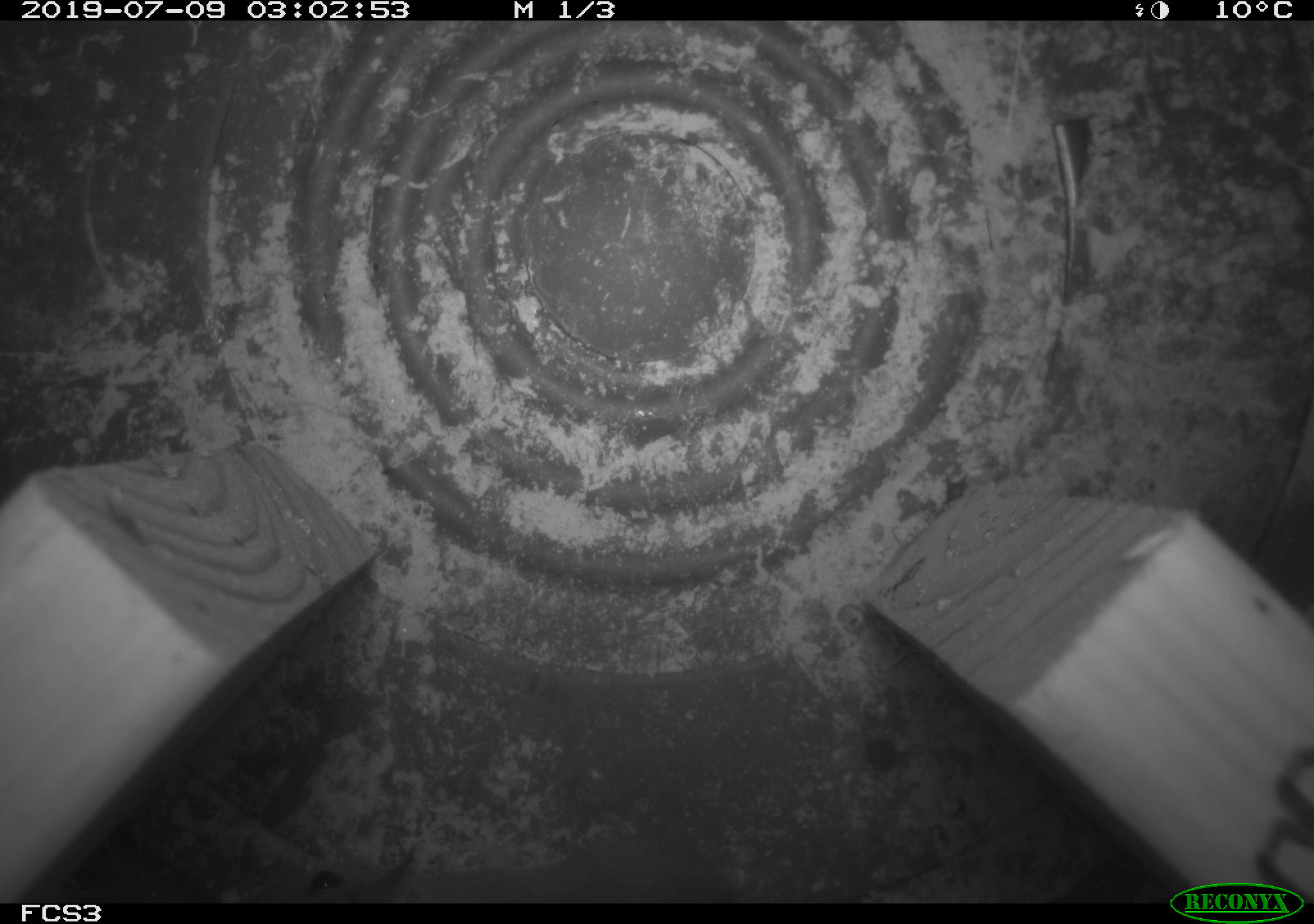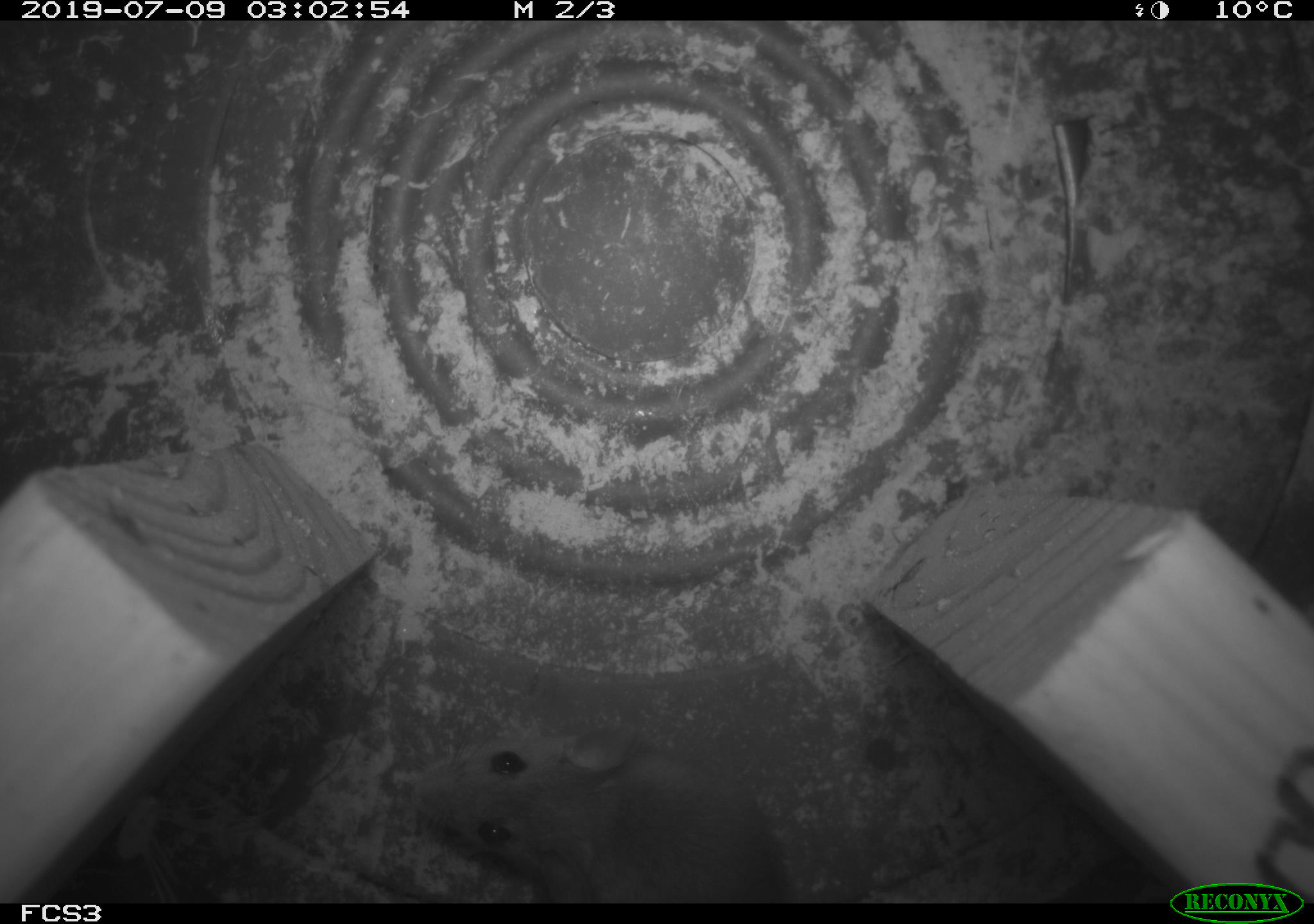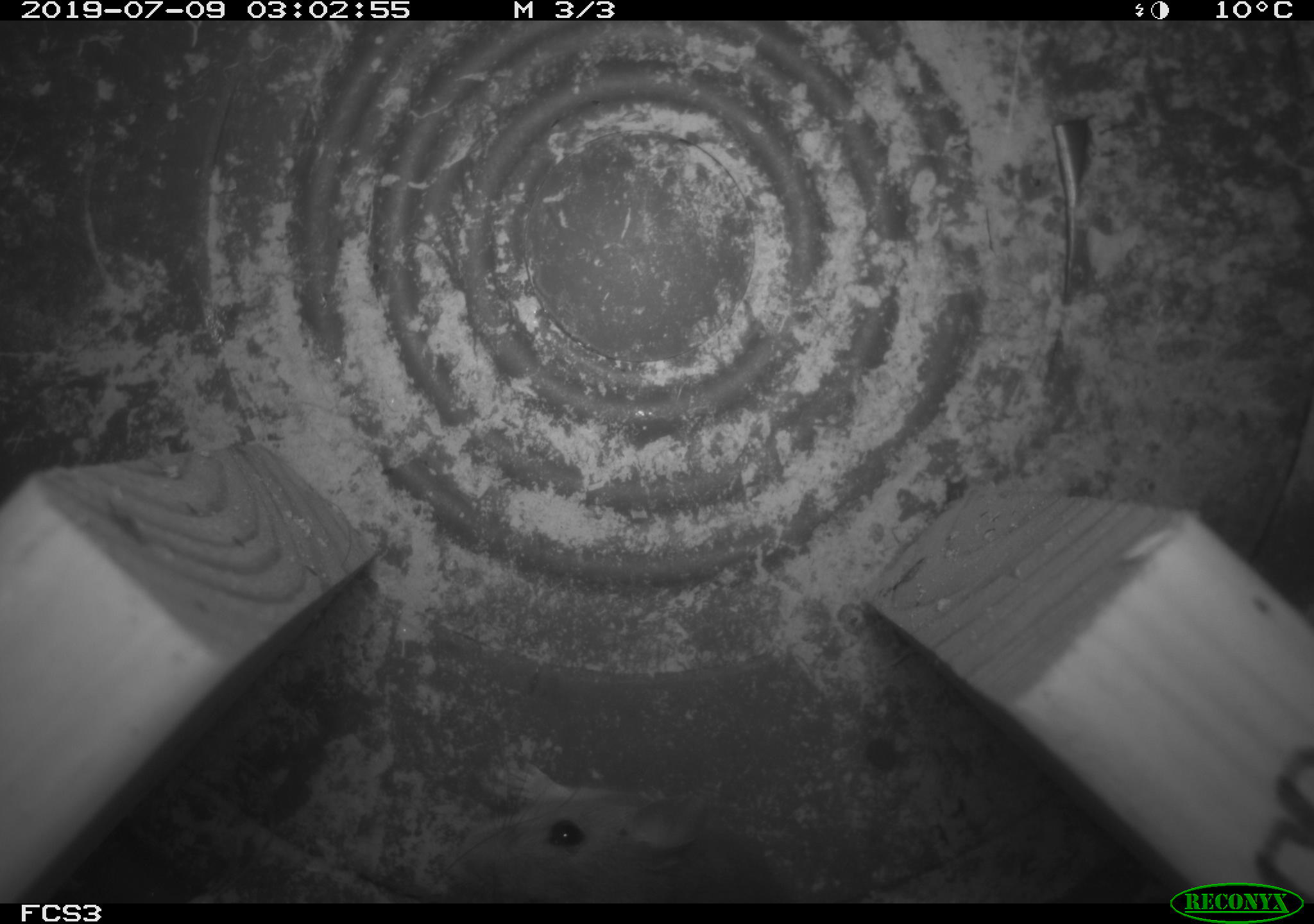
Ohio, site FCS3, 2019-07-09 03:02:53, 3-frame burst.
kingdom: Animalia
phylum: Chordata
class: Mammalia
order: Rodentia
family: Cricetidae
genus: Peromyscus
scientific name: Peromyscus leucopus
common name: white-footed mouse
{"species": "white-footed mouse (Peromyscus leucopus)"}